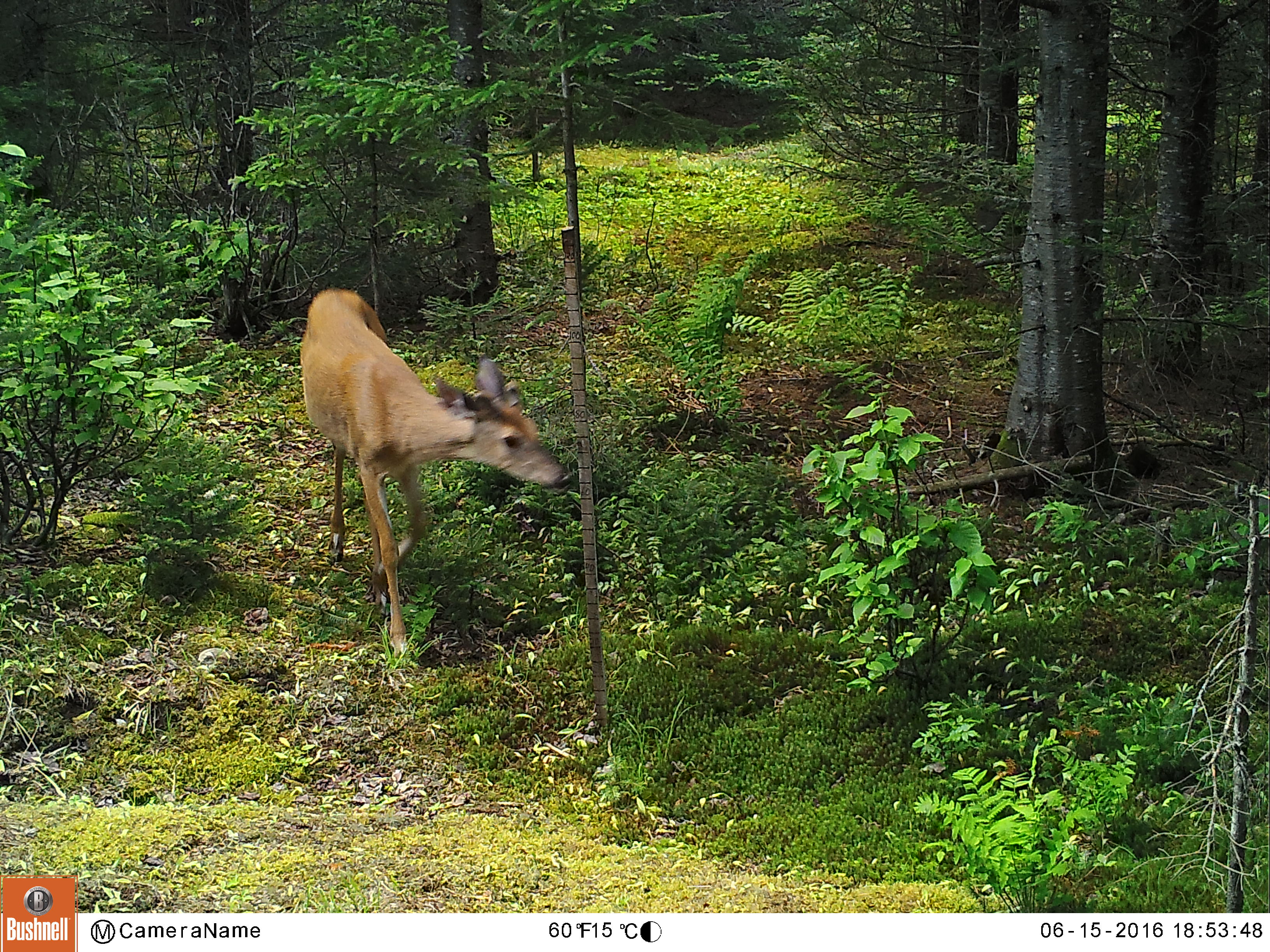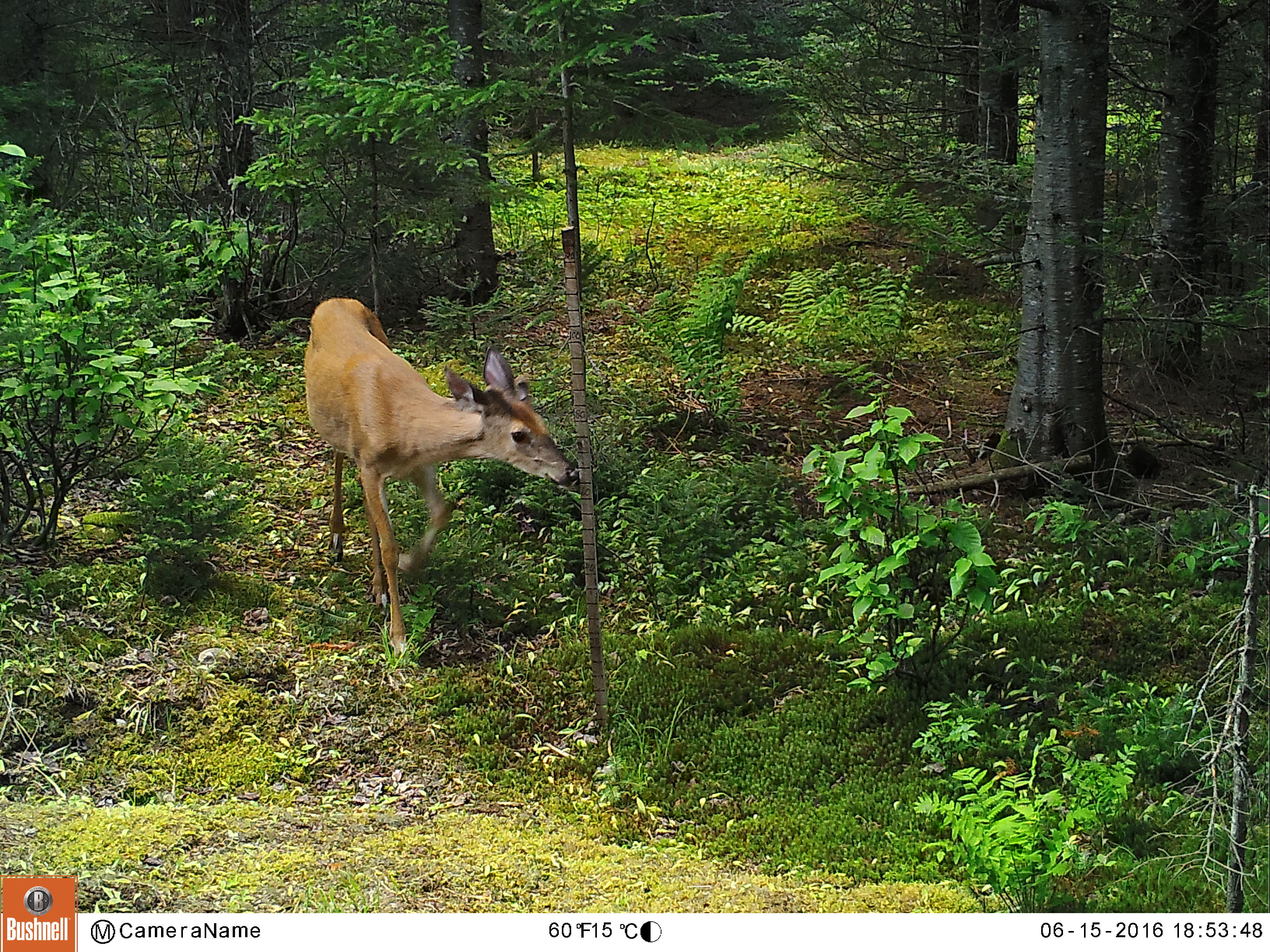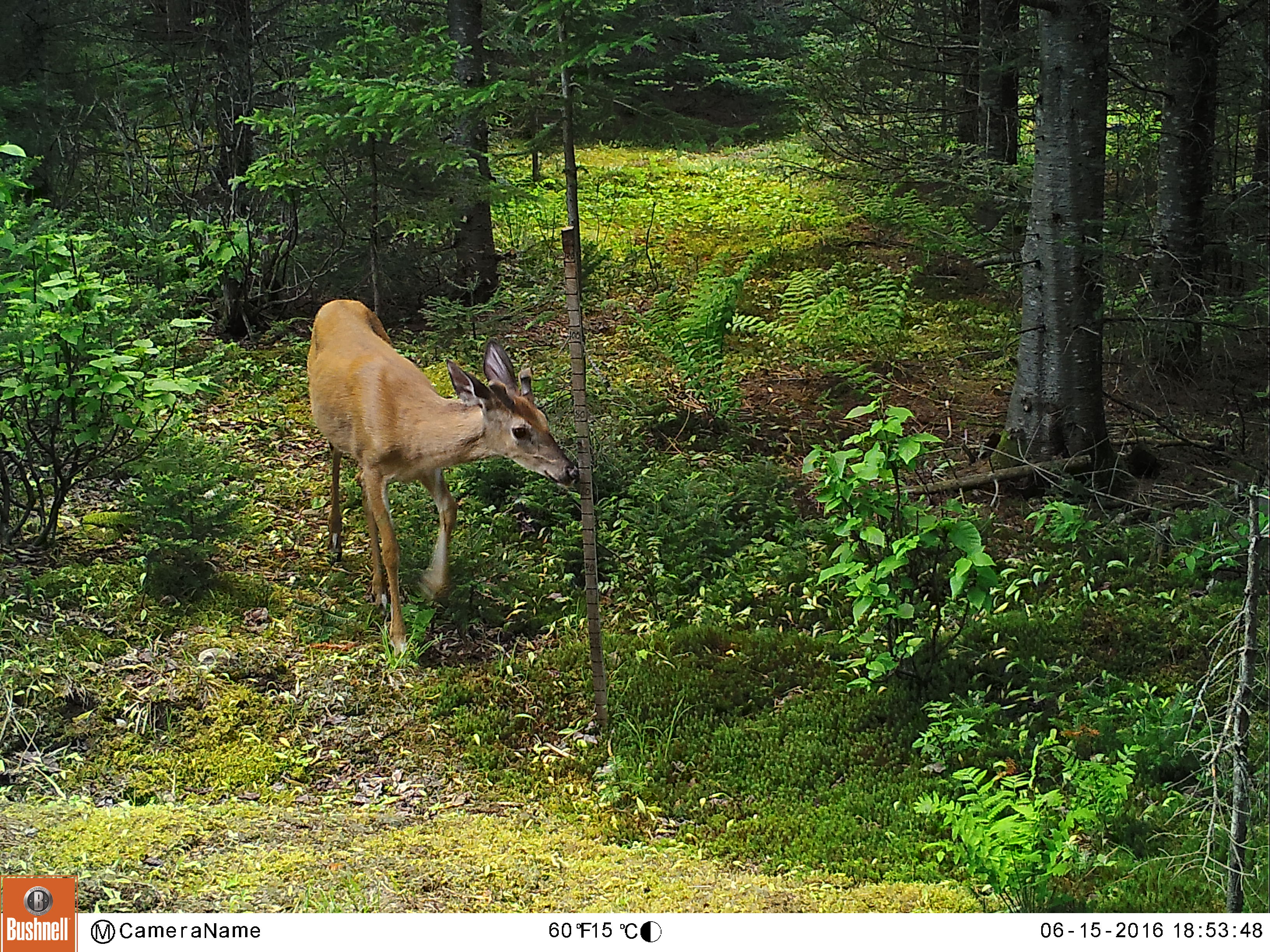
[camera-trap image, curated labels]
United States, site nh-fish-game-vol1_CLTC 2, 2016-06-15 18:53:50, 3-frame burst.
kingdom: Animalia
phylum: Chordata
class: Mammalia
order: Artiodactyla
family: Cervidae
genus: Odocoileus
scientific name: Odocoileus virginianus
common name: white-tailed deer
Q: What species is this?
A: White-tailed deer (Odocoileus virginianus).